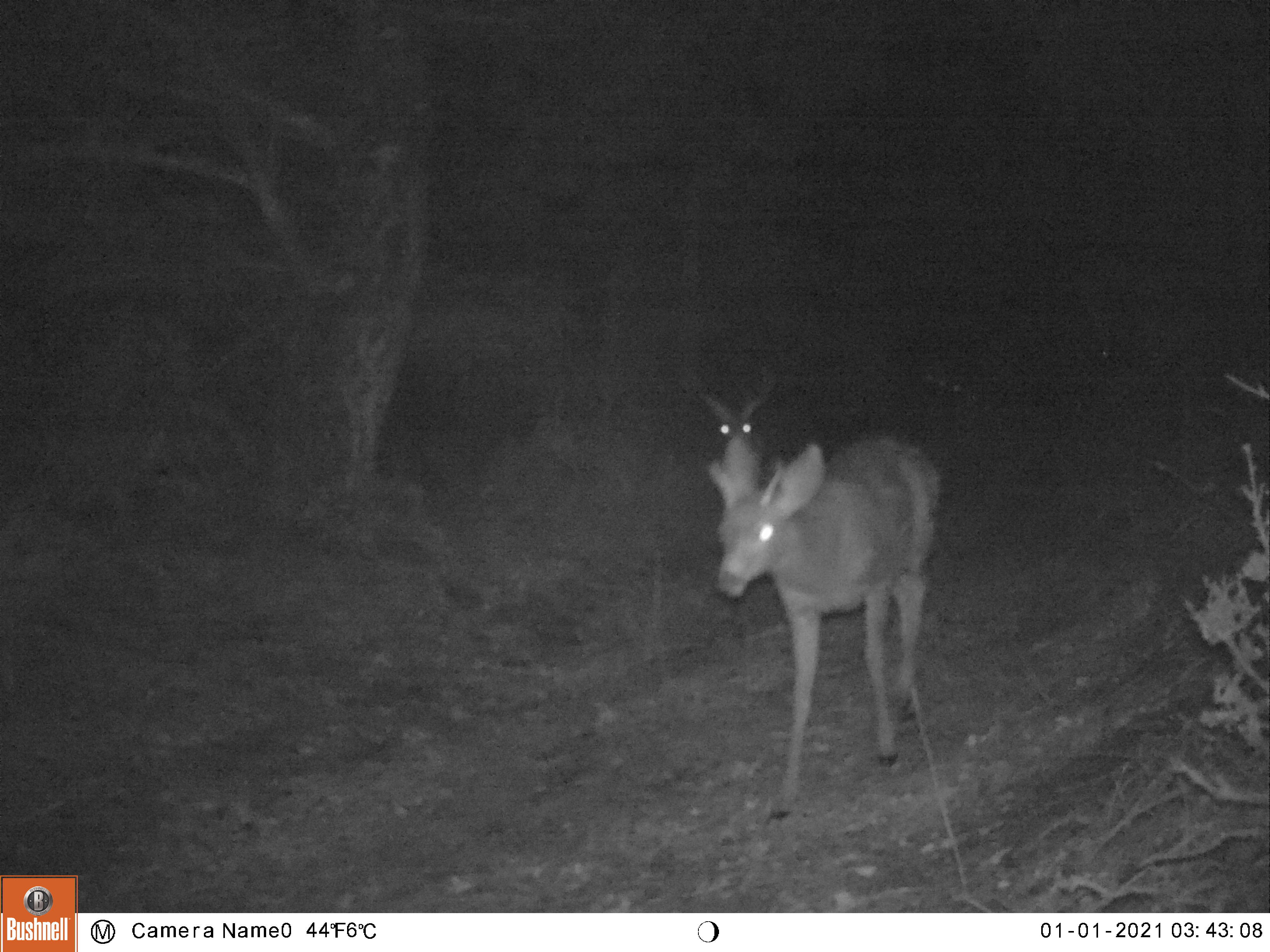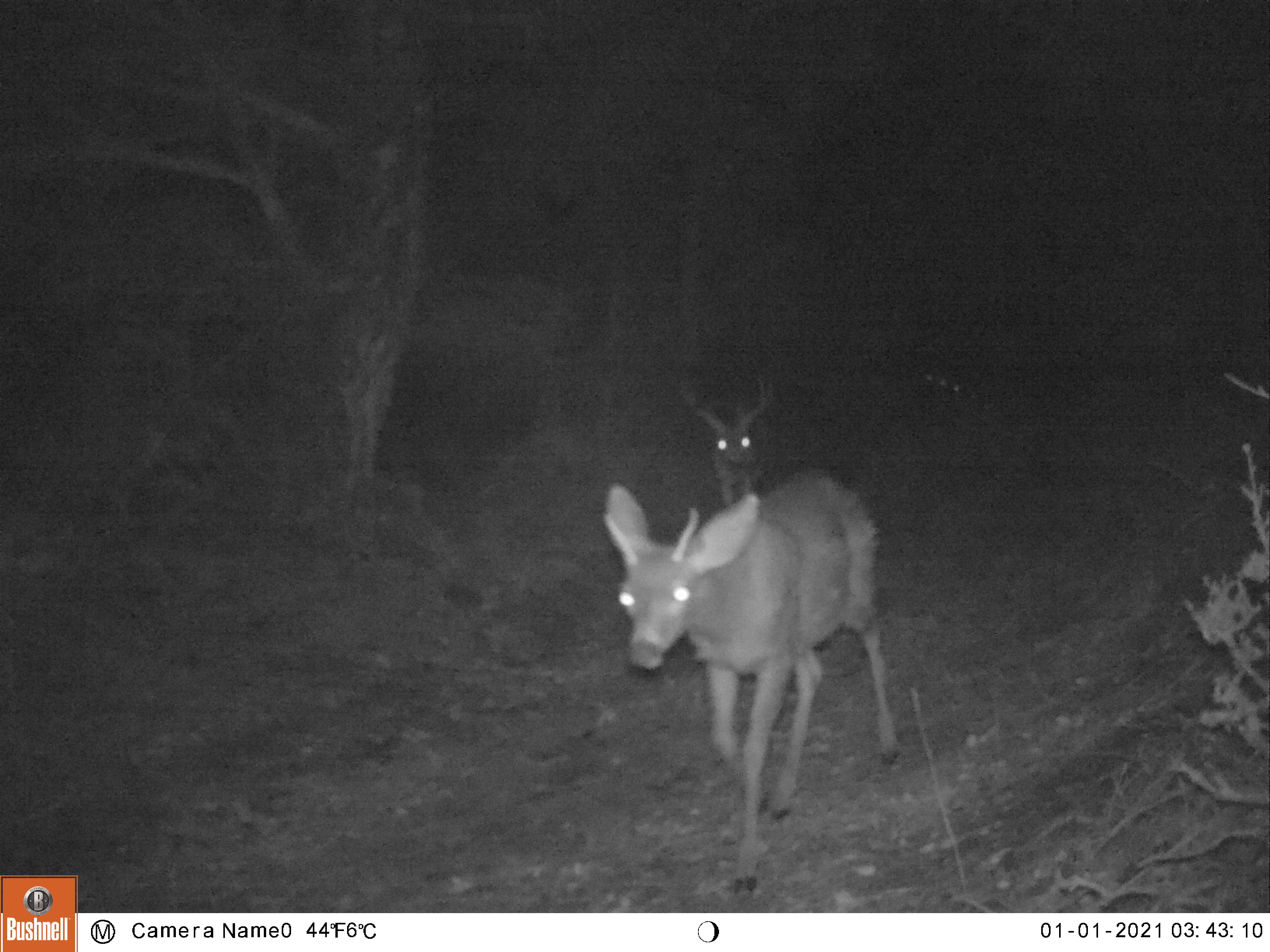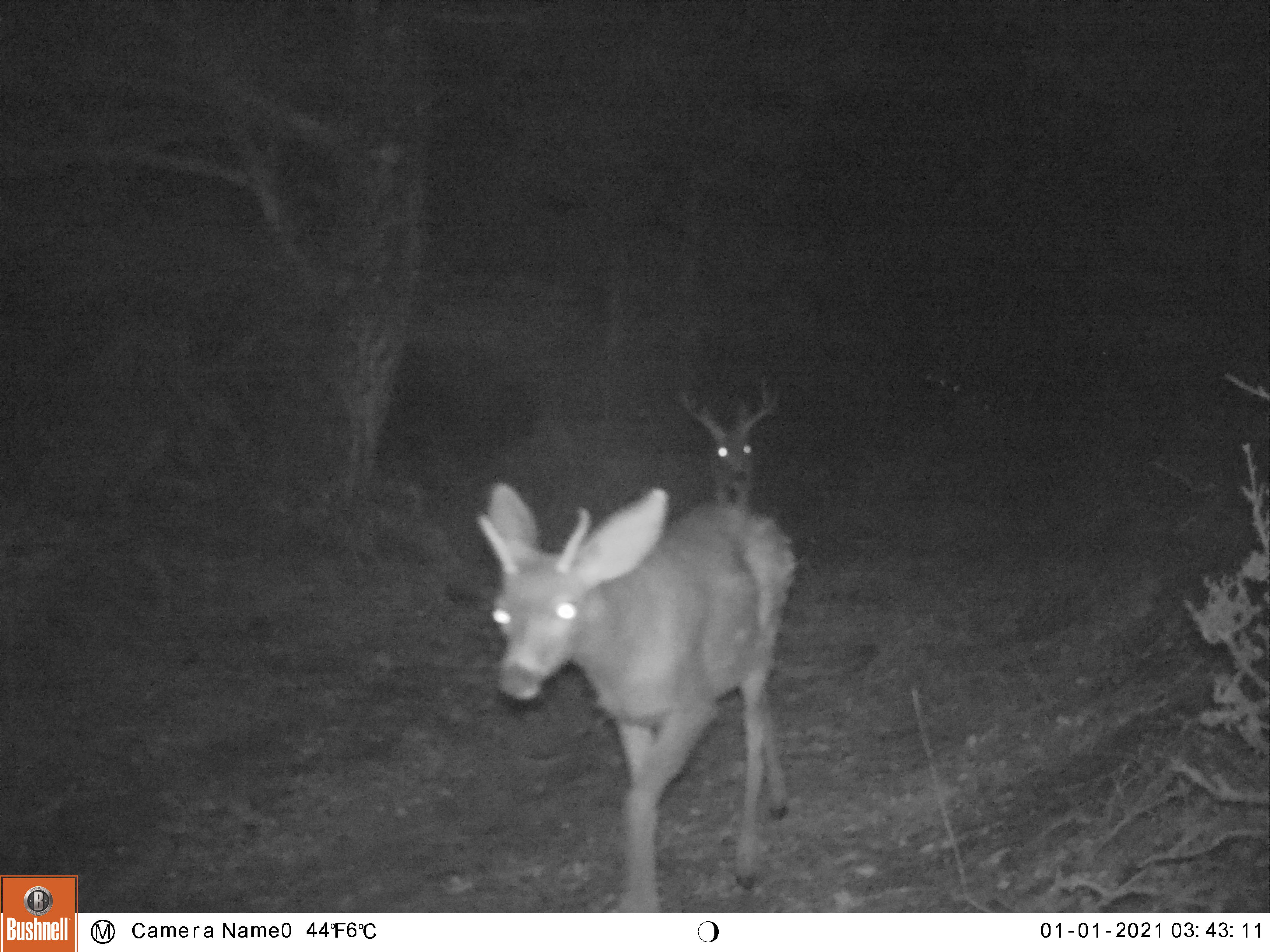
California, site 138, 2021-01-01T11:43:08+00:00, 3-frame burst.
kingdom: Animalia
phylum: Chordata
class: Mammalia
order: Artiodactyla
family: Cervidae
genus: Odocoileus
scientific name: Odocoileus hemionus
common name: mule deer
Mule deer (Odocoileus hemionus).